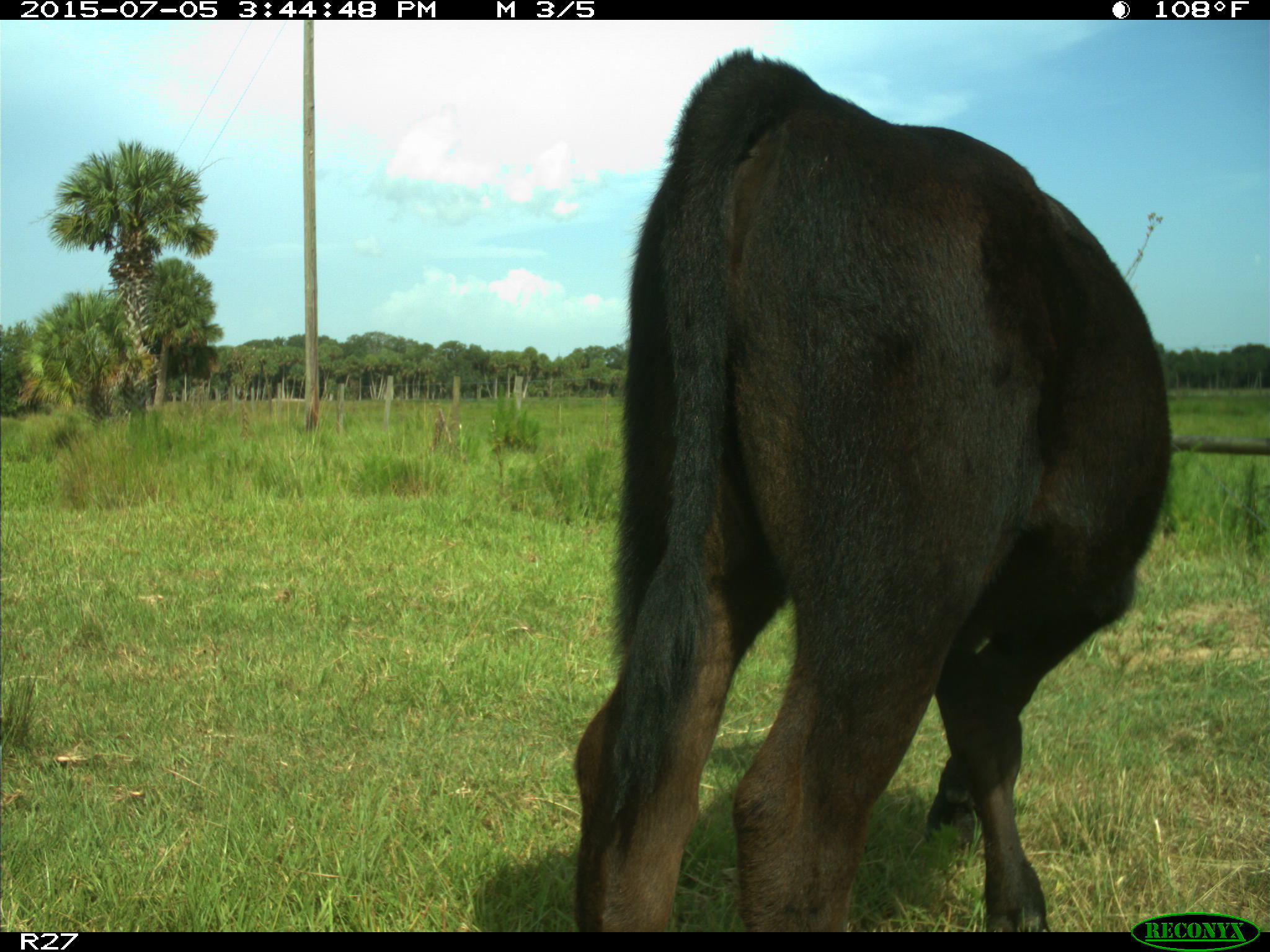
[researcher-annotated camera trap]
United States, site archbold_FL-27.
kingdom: Animalia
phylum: Chordata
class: Mammalia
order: Artiodactyla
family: Bovidae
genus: Bos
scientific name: Bos taurus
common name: domestic cow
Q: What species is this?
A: Bos taurus (domestic cow).